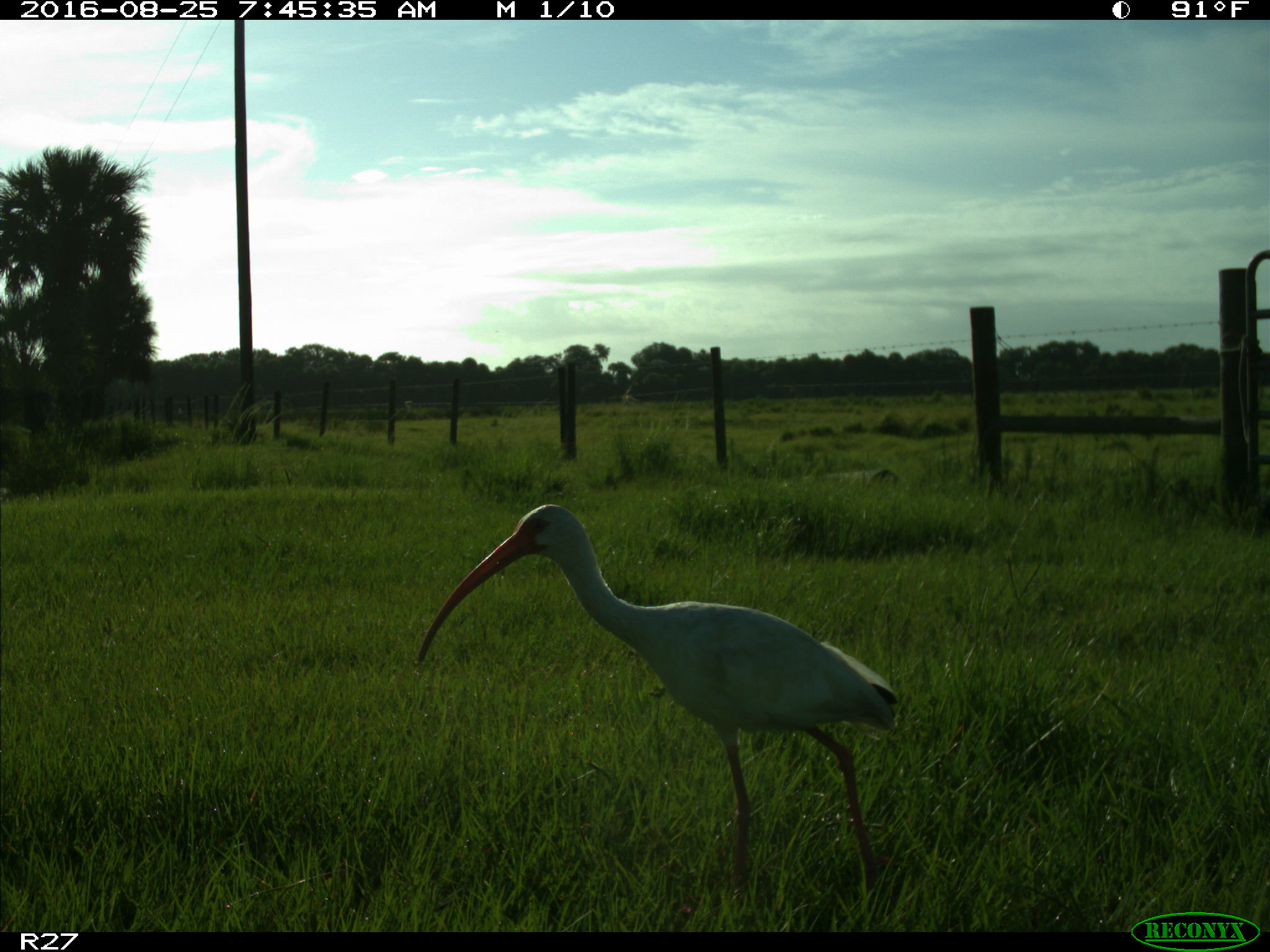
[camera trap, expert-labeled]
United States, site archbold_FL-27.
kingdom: Animalia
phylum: Chordata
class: Aves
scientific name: Aves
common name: birds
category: unidentified bird